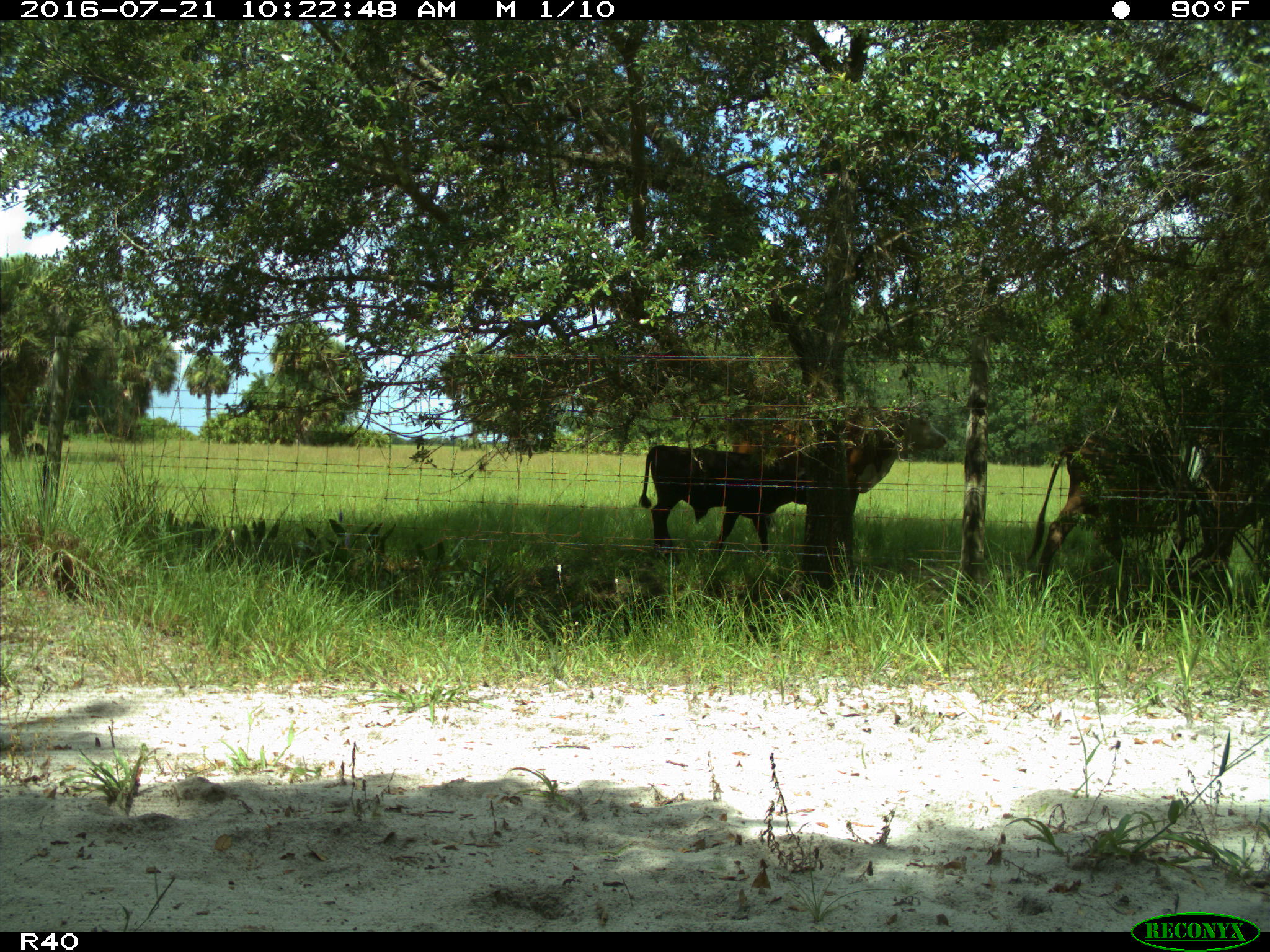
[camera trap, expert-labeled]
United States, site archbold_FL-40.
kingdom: Animalia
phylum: Chordata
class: Mammalia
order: Artiodactyla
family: Bovidae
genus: Bos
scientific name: Bos taurus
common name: domestic cow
Bos taurus (domestic cow).